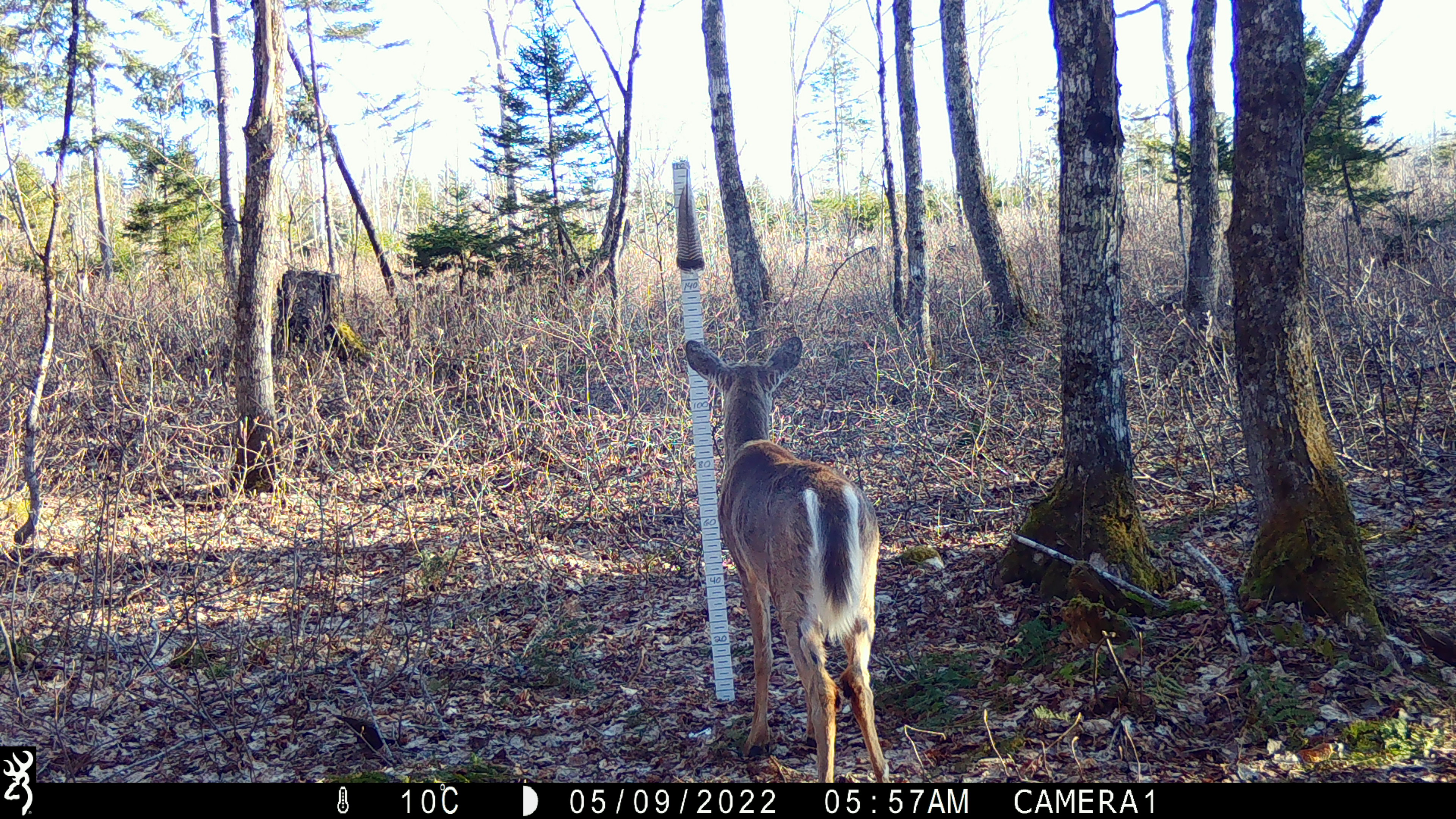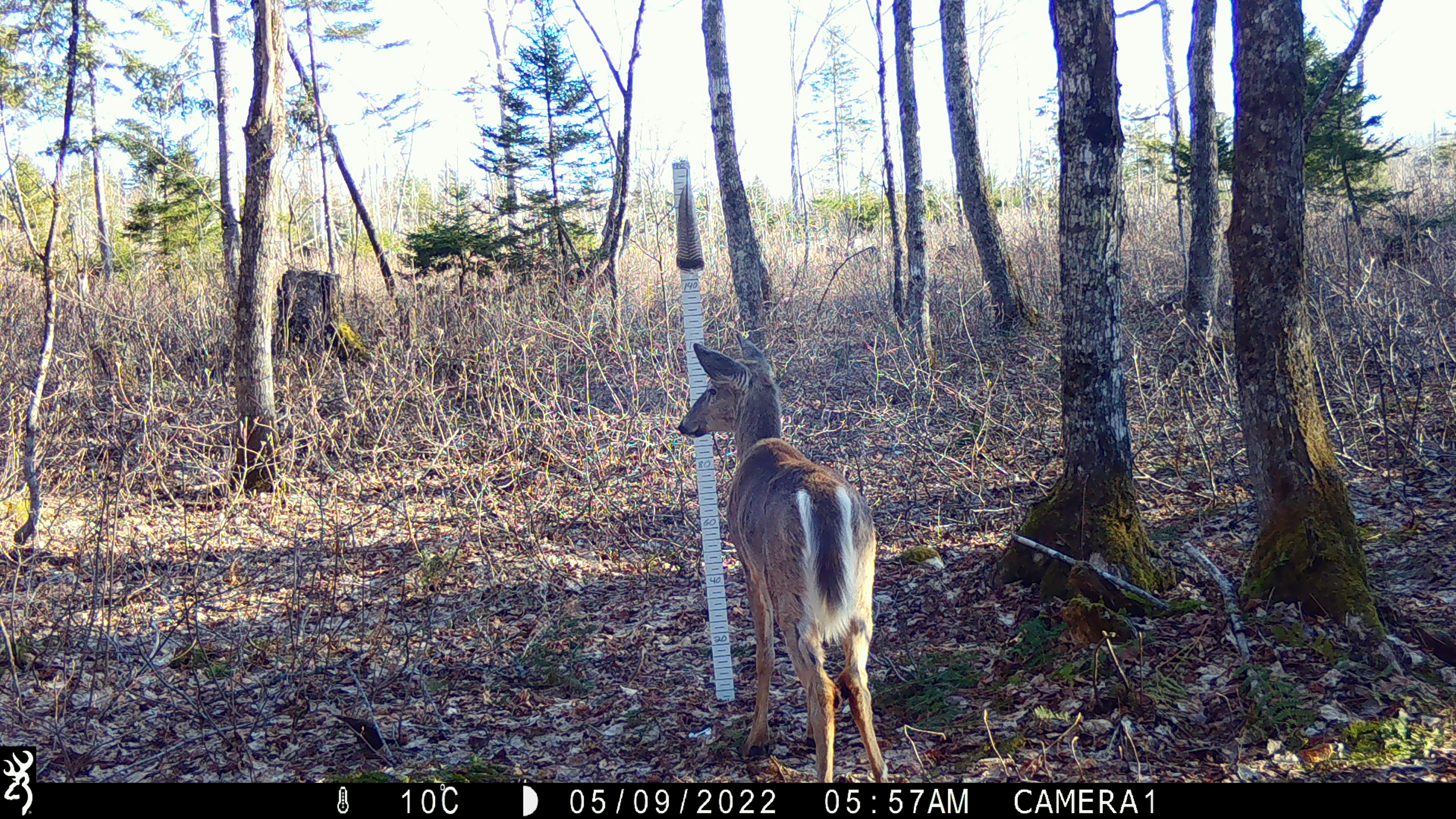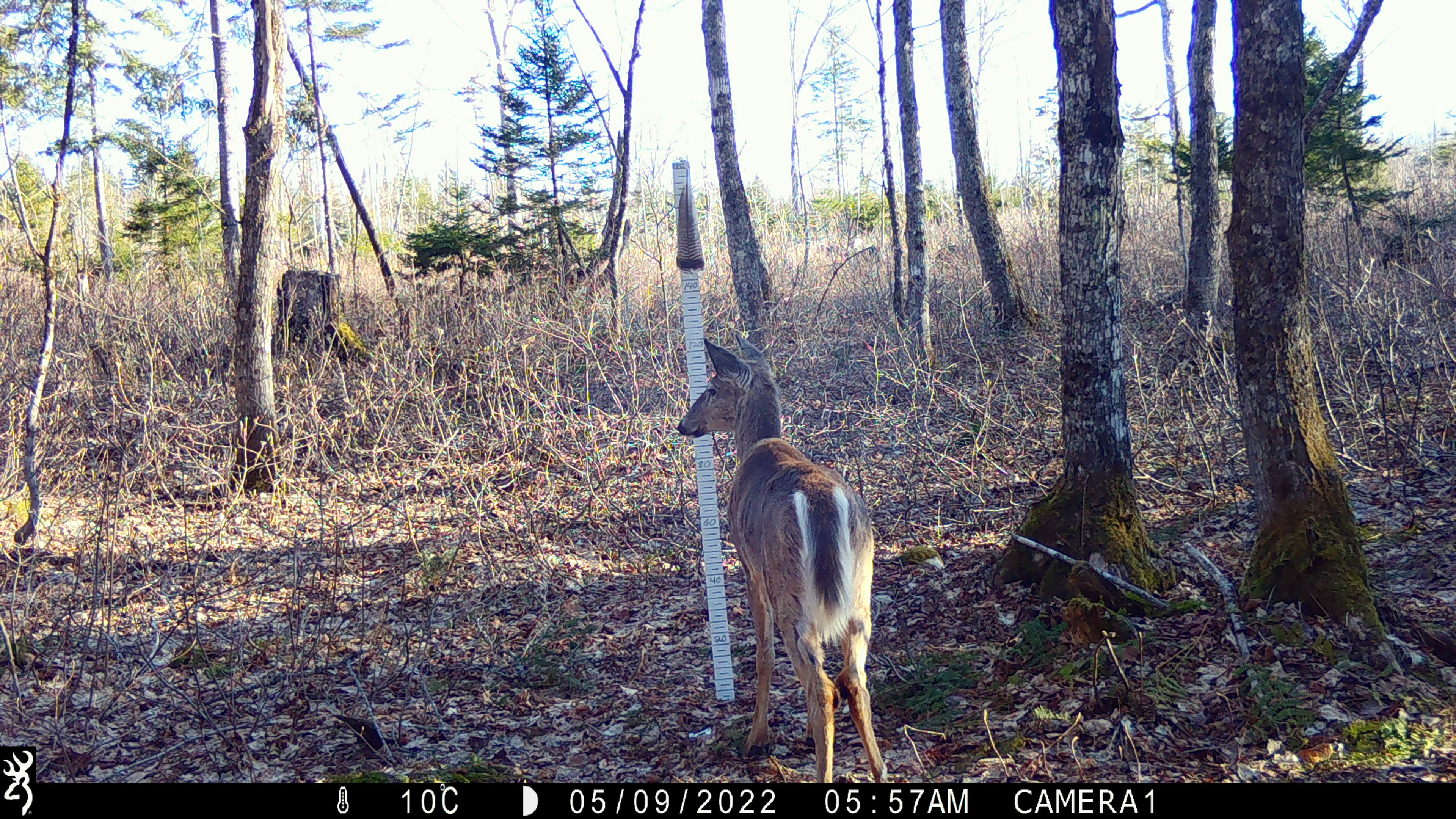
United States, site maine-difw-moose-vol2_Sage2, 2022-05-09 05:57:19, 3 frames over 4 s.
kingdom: Animalia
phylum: Chordata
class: Mammalia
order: Artiodactyla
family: Cervidae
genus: Odocoileus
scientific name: Odocoileus virginianus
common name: white-tailed deer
White-tailed deer (Odocoileus virginianus).